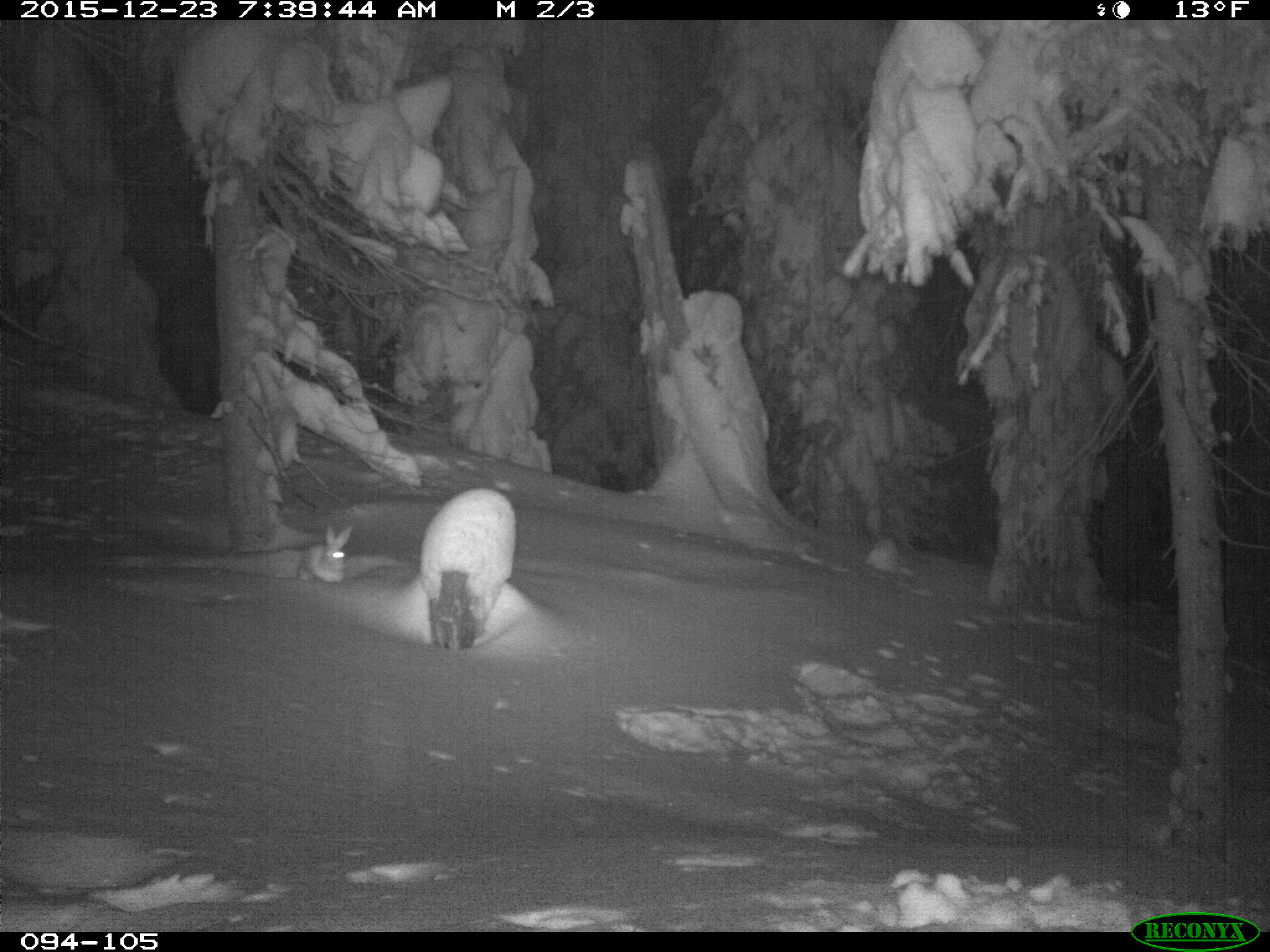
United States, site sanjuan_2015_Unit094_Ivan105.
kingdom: Animalia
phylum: Chordata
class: Mammalia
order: Lagomorpha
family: Leporidae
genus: Lepus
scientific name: Lepus americanus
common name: snowshoe hare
Lepus americanus (snowshoe hare).